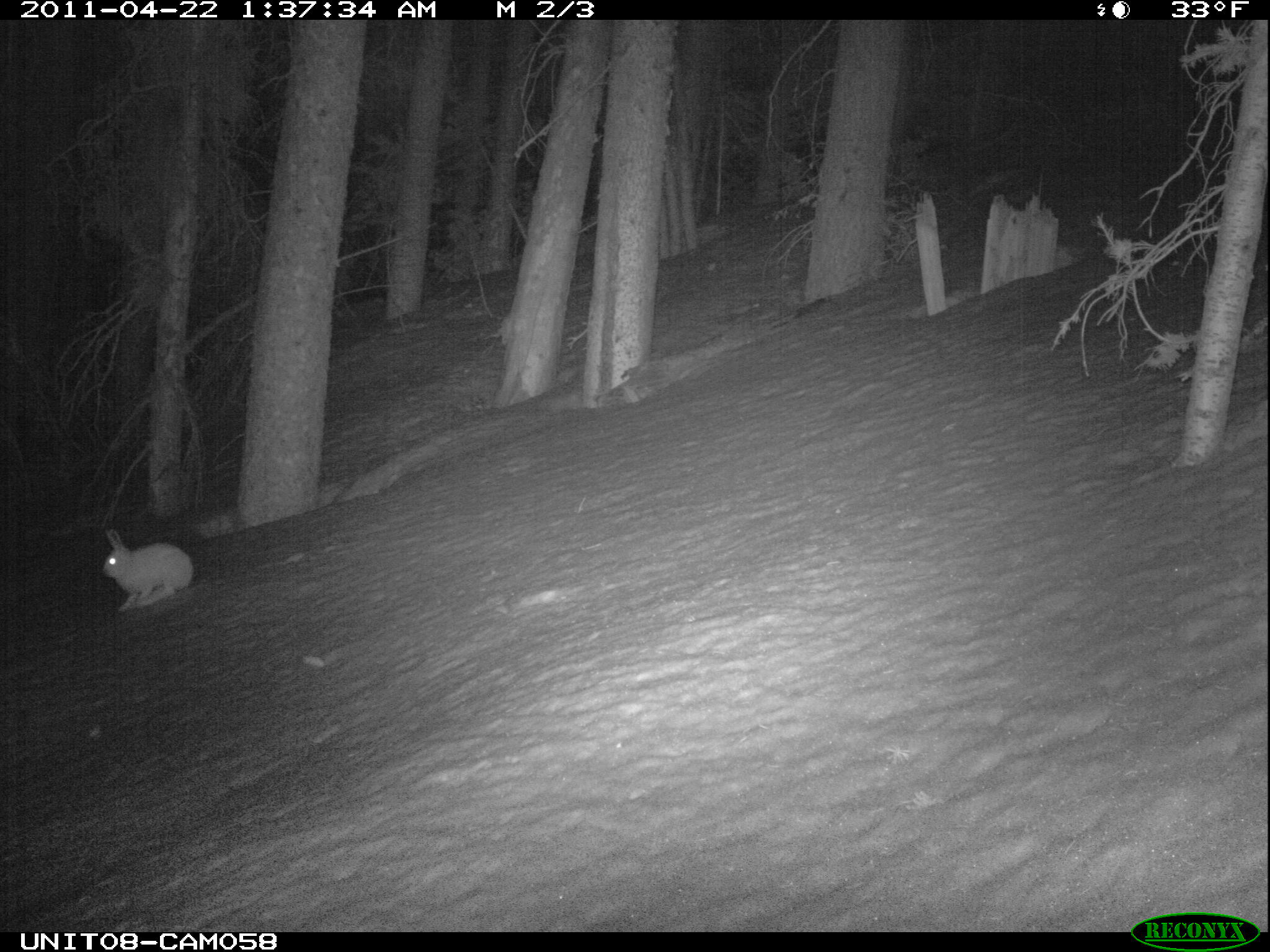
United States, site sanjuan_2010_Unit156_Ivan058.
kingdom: Animalia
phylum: Chordata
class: Mammalia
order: Lagomorpha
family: Leporidae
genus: Lepus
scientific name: Lepus americanus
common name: snowshoe hare